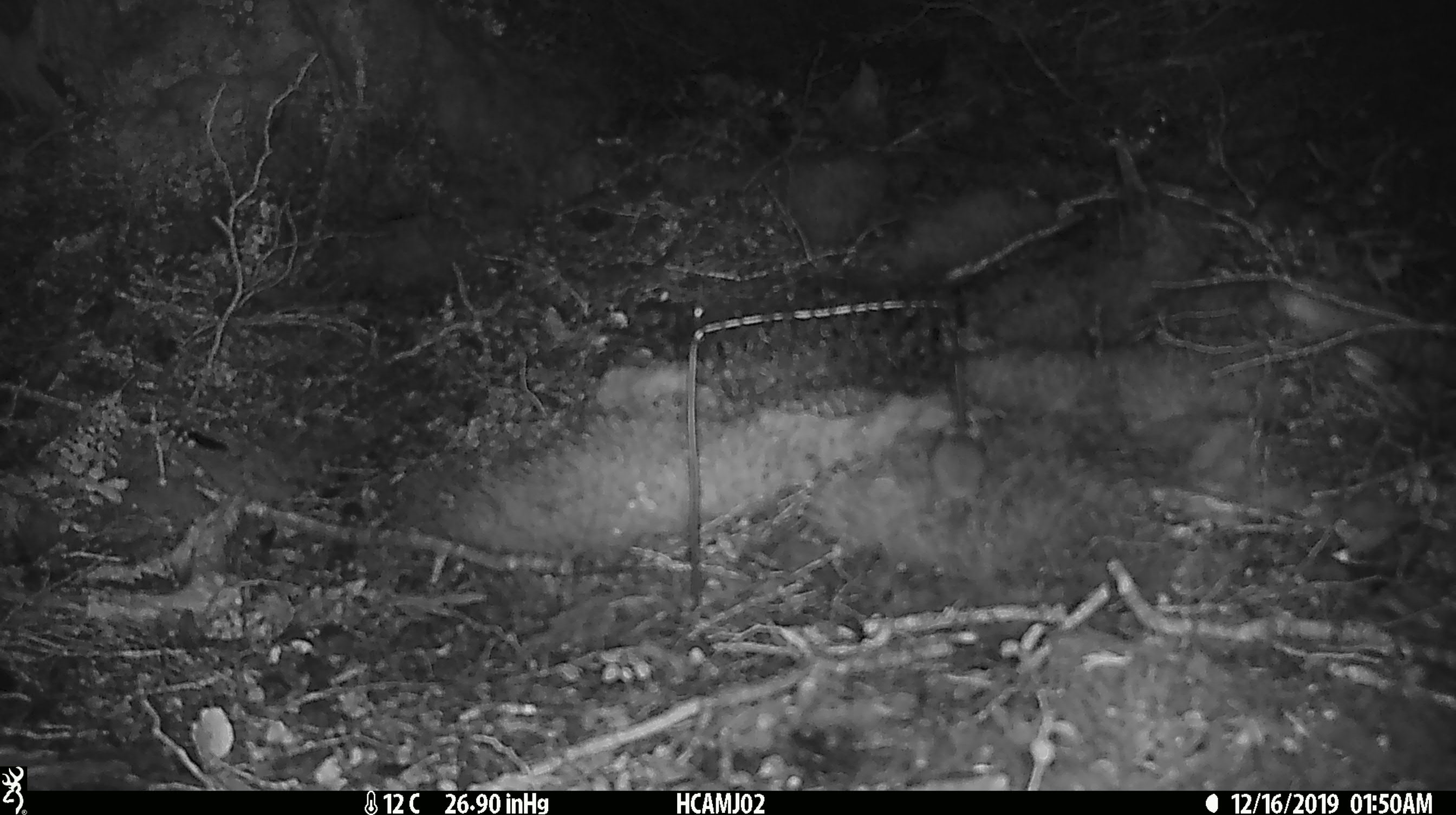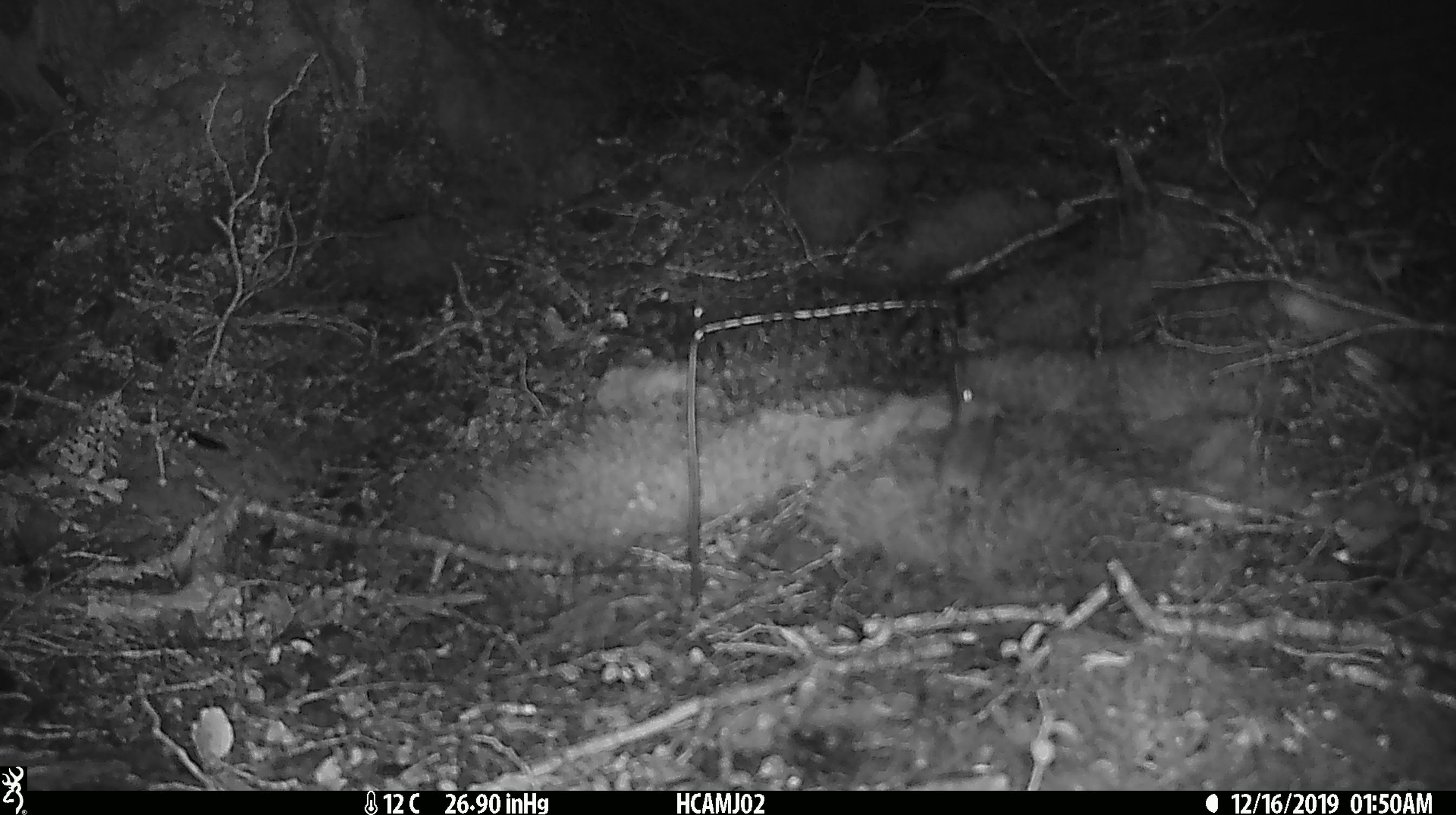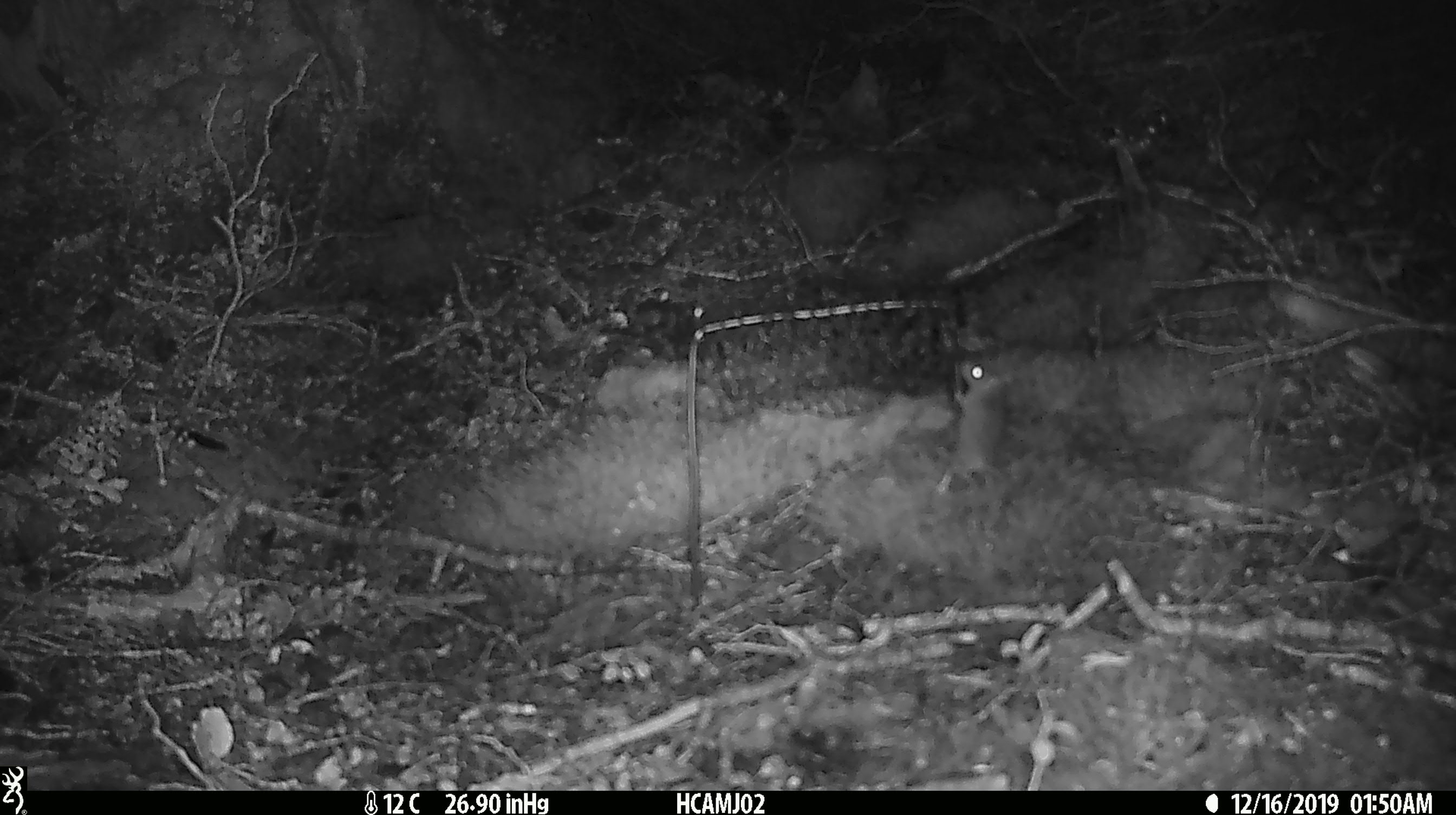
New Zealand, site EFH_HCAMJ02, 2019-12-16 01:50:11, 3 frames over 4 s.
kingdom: Animalia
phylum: Chordata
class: Mammalia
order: Rodentia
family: Muridae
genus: Mus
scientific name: Mus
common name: mouse